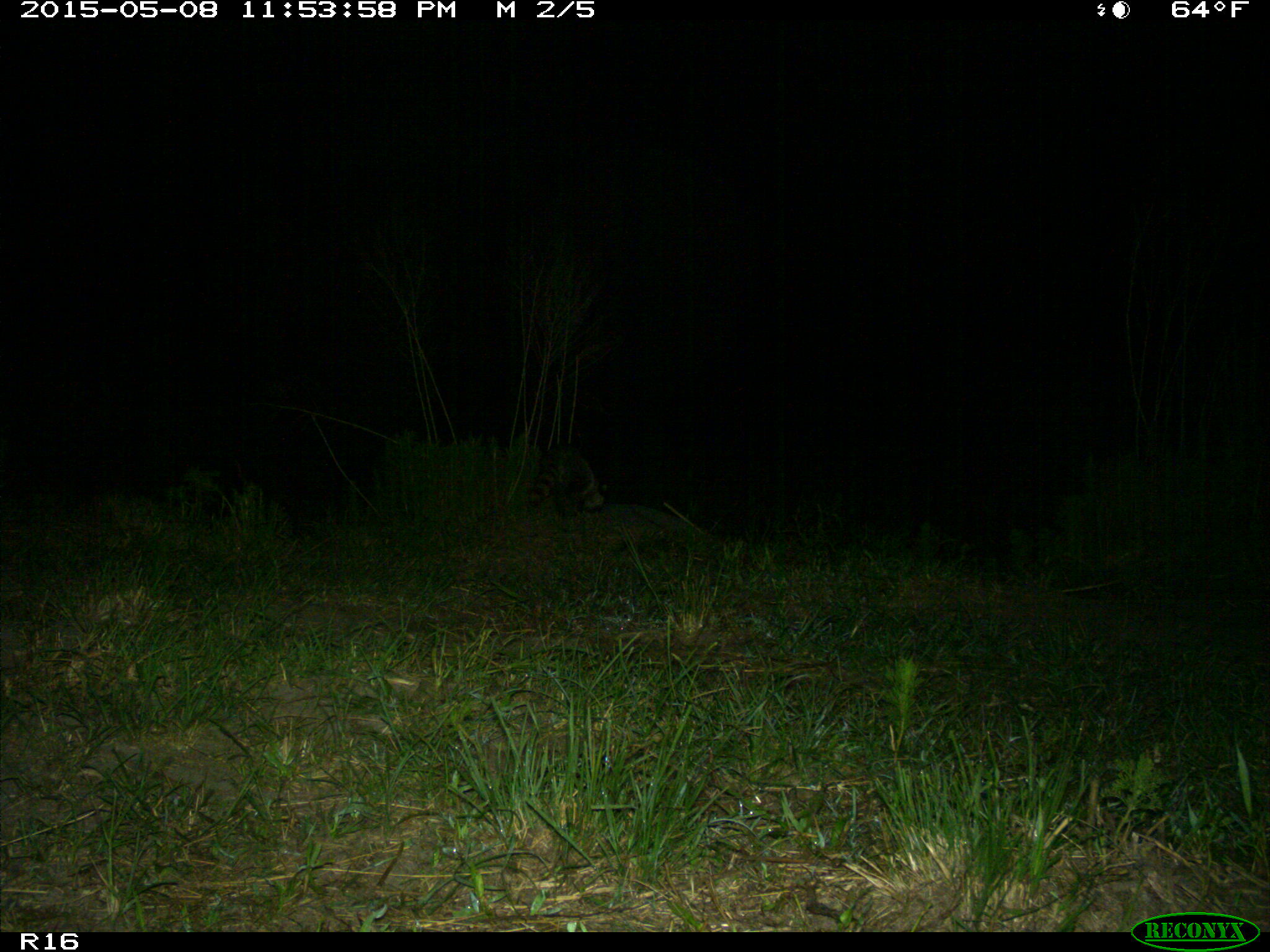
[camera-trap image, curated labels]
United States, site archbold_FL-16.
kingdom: Animalia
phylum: Chordata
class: Mammalia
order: Artiodactyla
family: Bovidae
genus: Bos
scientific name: Bos taurus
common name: domestic cow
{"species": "Bos taurus (domestic cow)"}